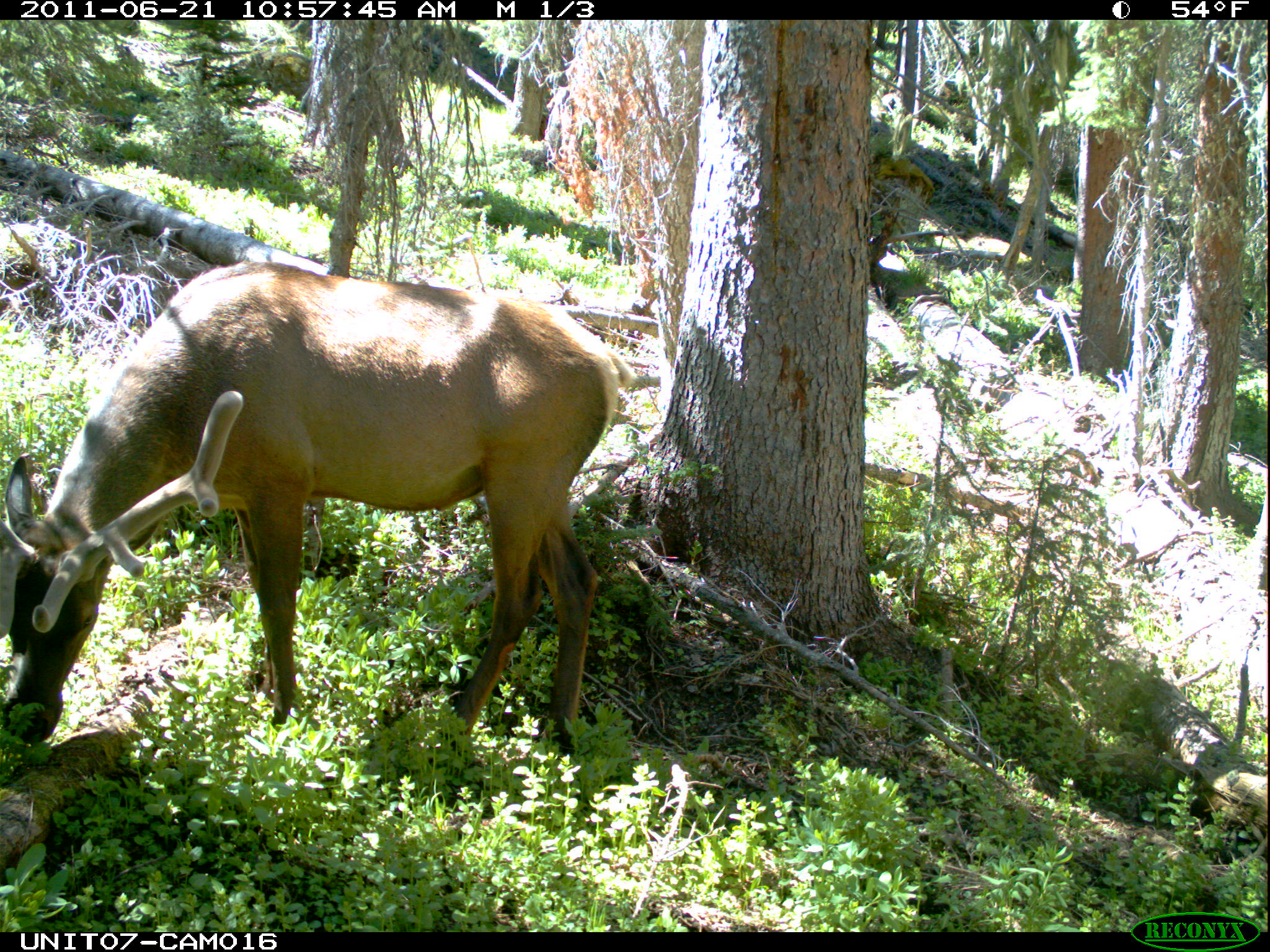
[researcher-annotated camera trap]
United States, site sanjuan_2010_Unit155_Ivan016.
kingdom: Animalia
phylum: Chordata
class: Mammalia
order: Artiodactyla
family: Cervidae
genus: Cervus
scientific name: Cervus elaphus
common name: red deer